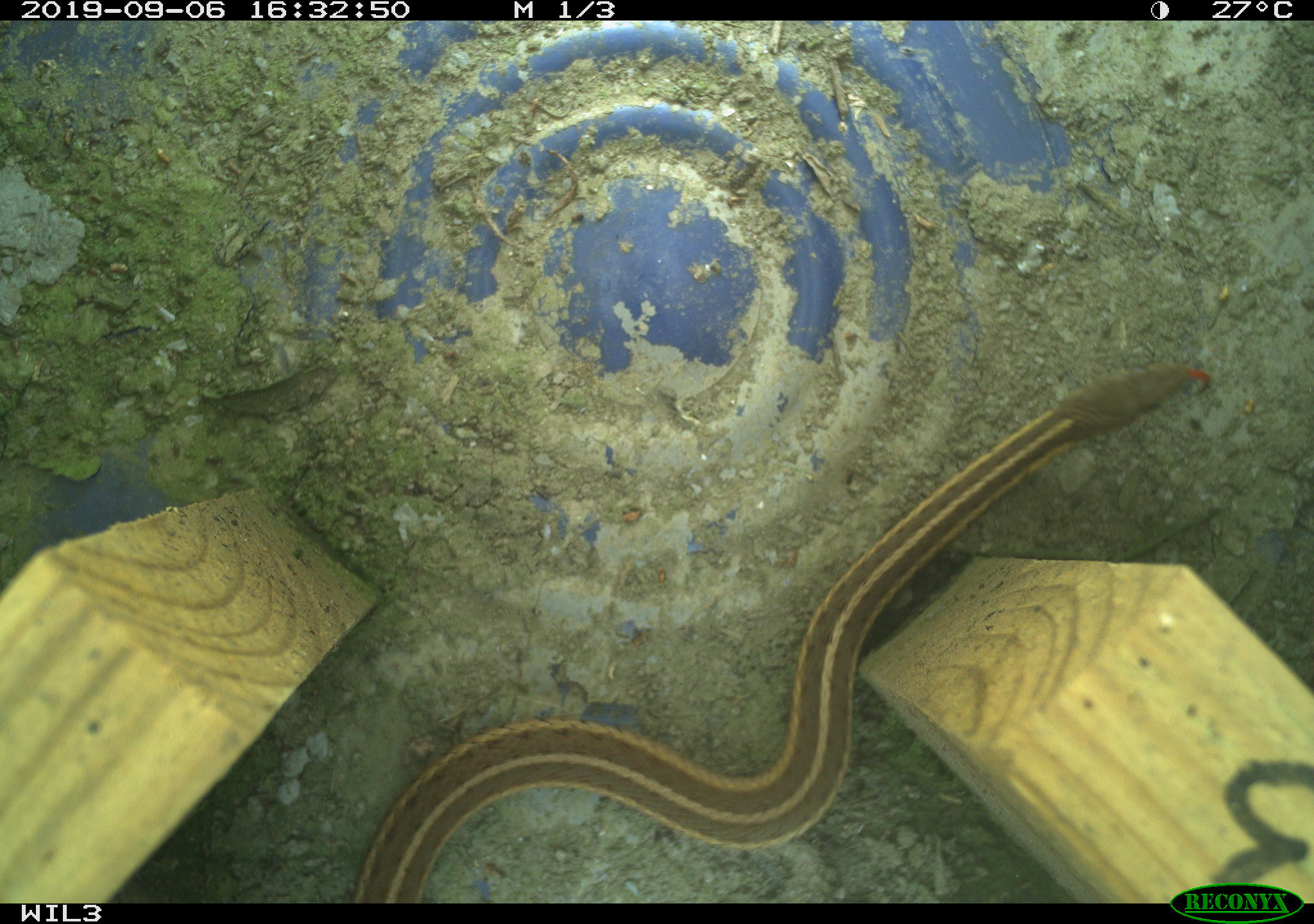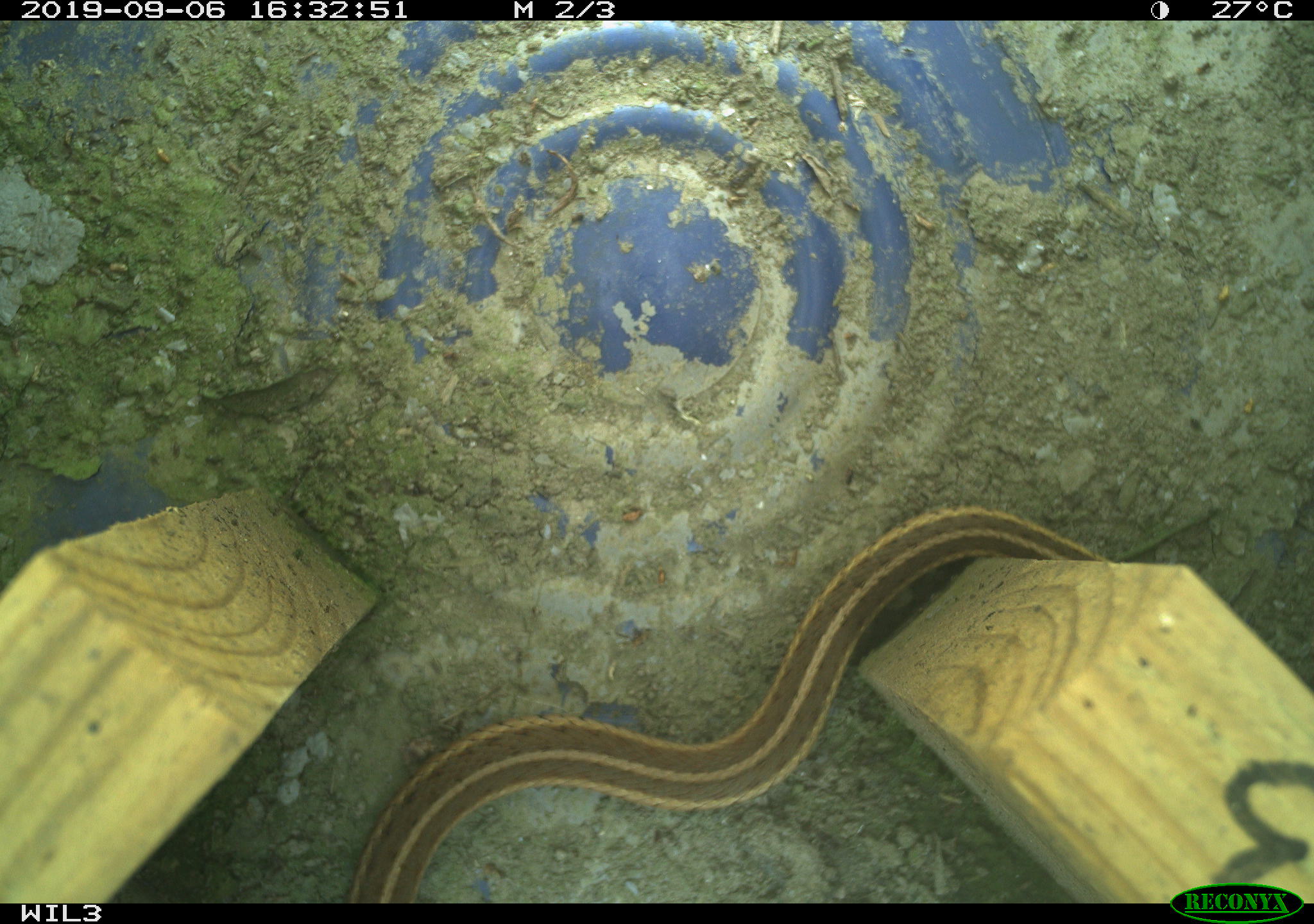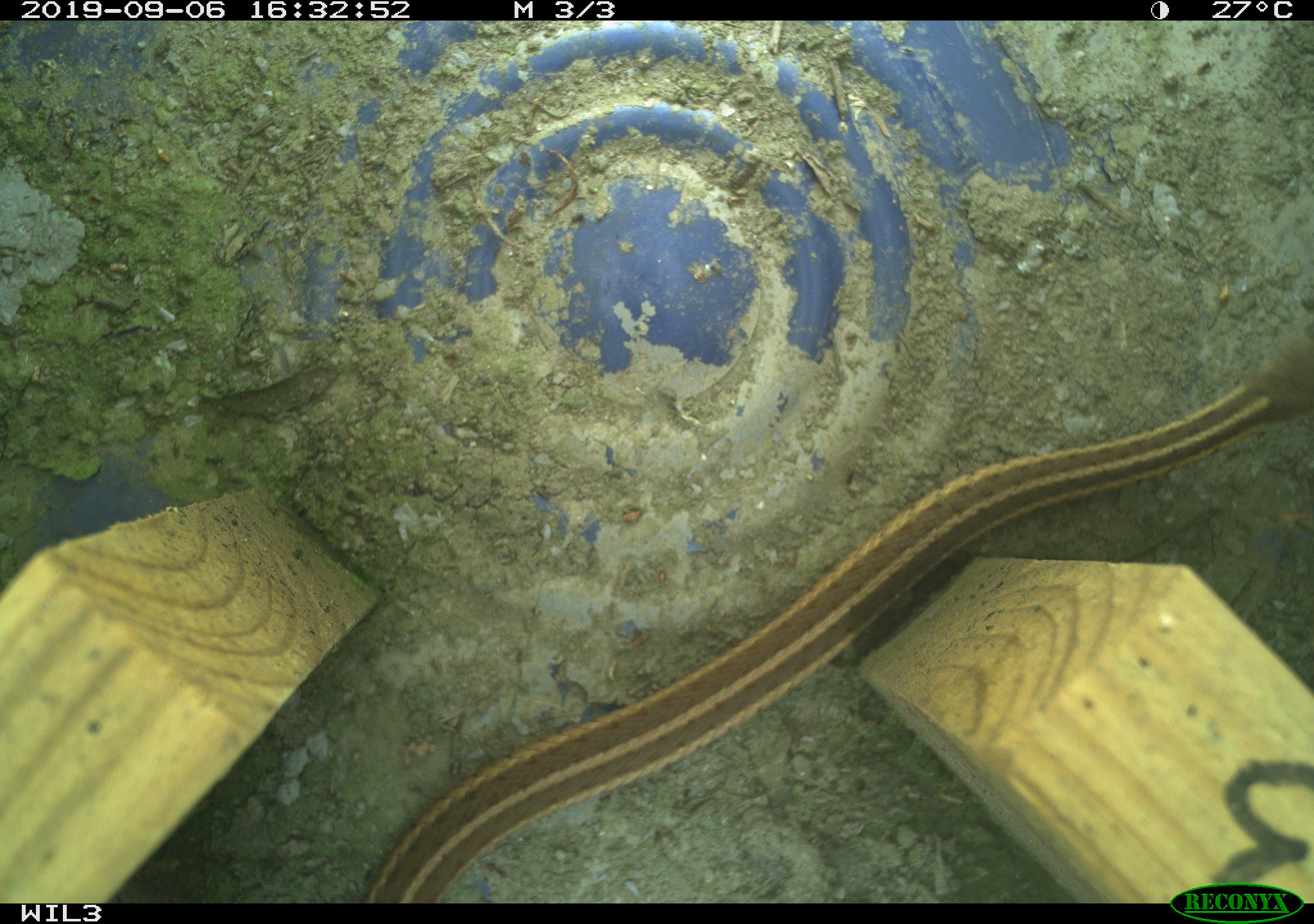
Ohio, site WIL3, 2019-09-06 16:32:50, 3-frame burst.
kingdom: Animalia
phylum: Chordata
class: Reptilia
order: Squamata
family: Colubridae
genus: Thamnophis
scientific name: Thamnophis sirtalis sirtalis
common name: eastern gartersnake